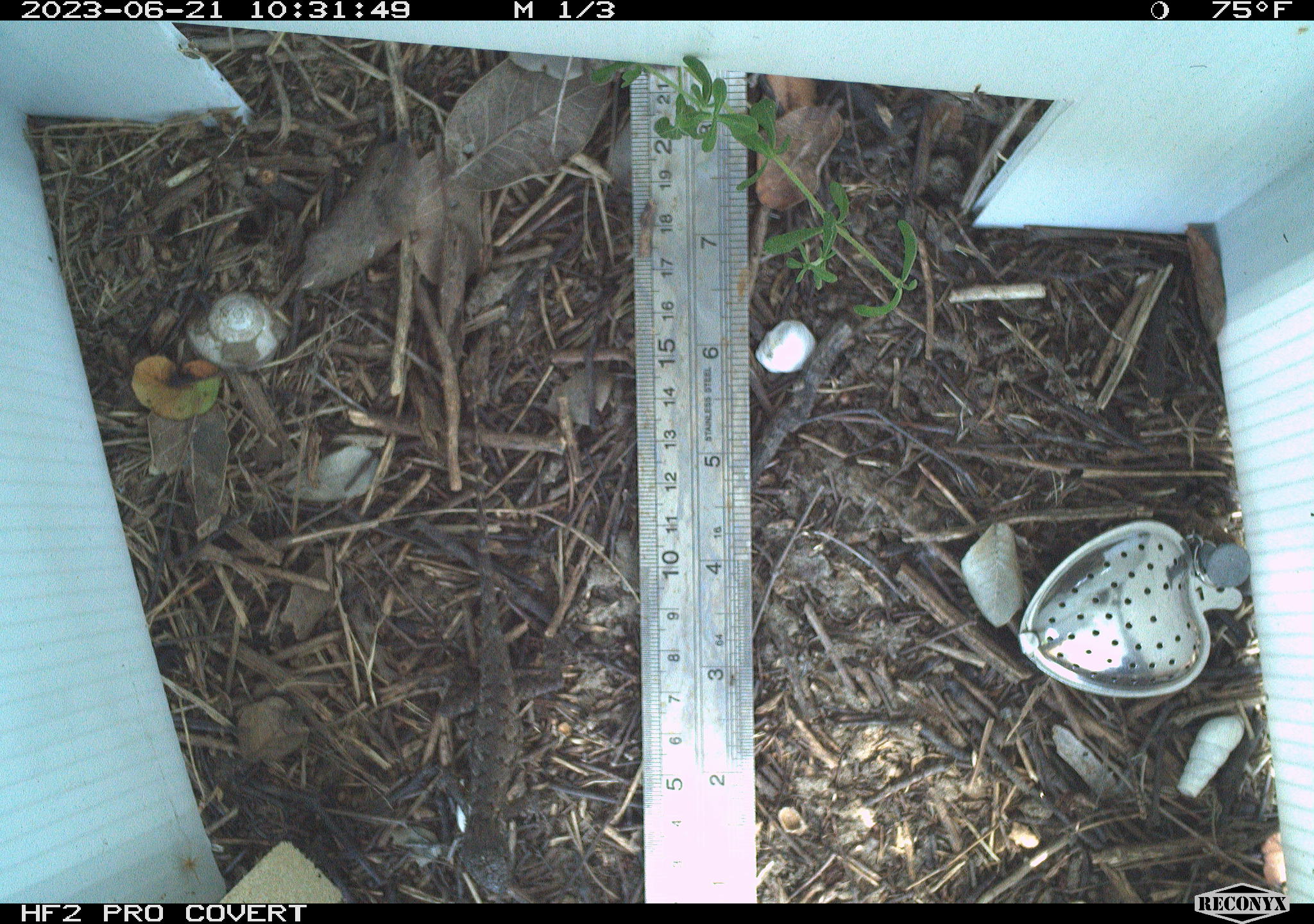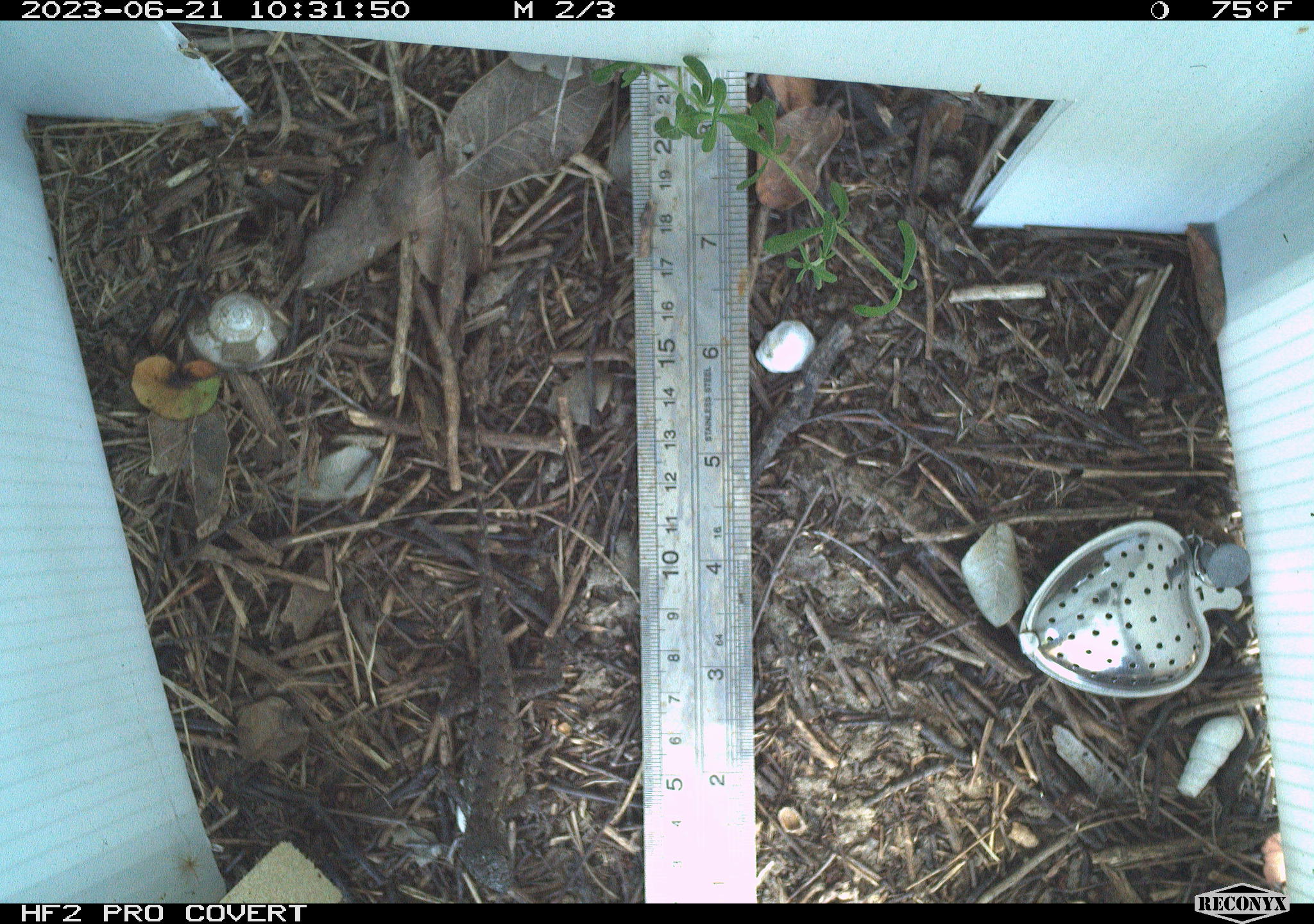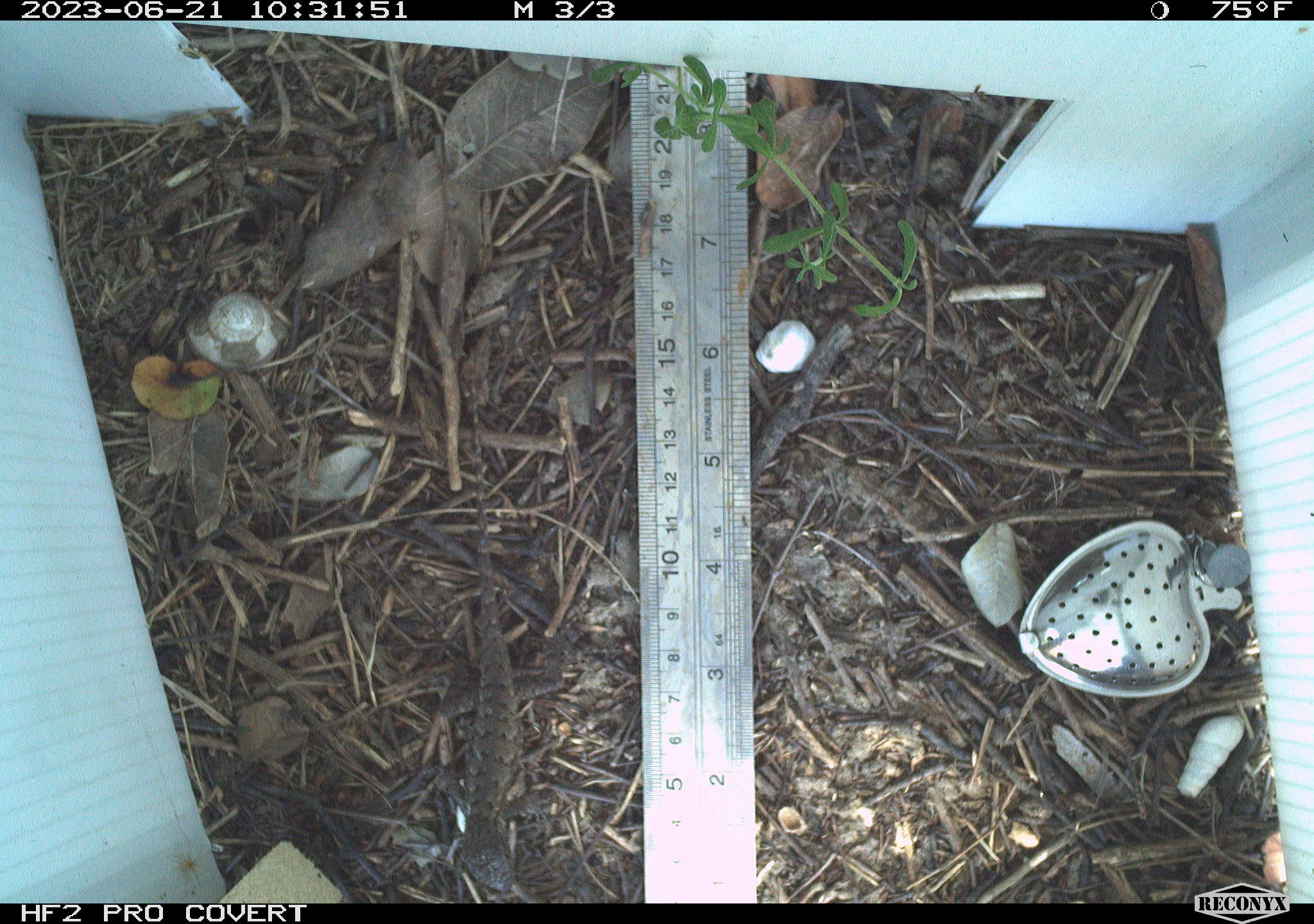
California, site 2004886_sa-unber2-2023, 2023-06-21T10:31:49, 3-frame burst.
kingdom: Animalia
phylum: Chordata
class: Reptilia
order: Squamata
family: Phrynosomatidae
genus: Sceloporus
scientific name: Sceloporus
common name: spiny lizards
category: sceloporus species